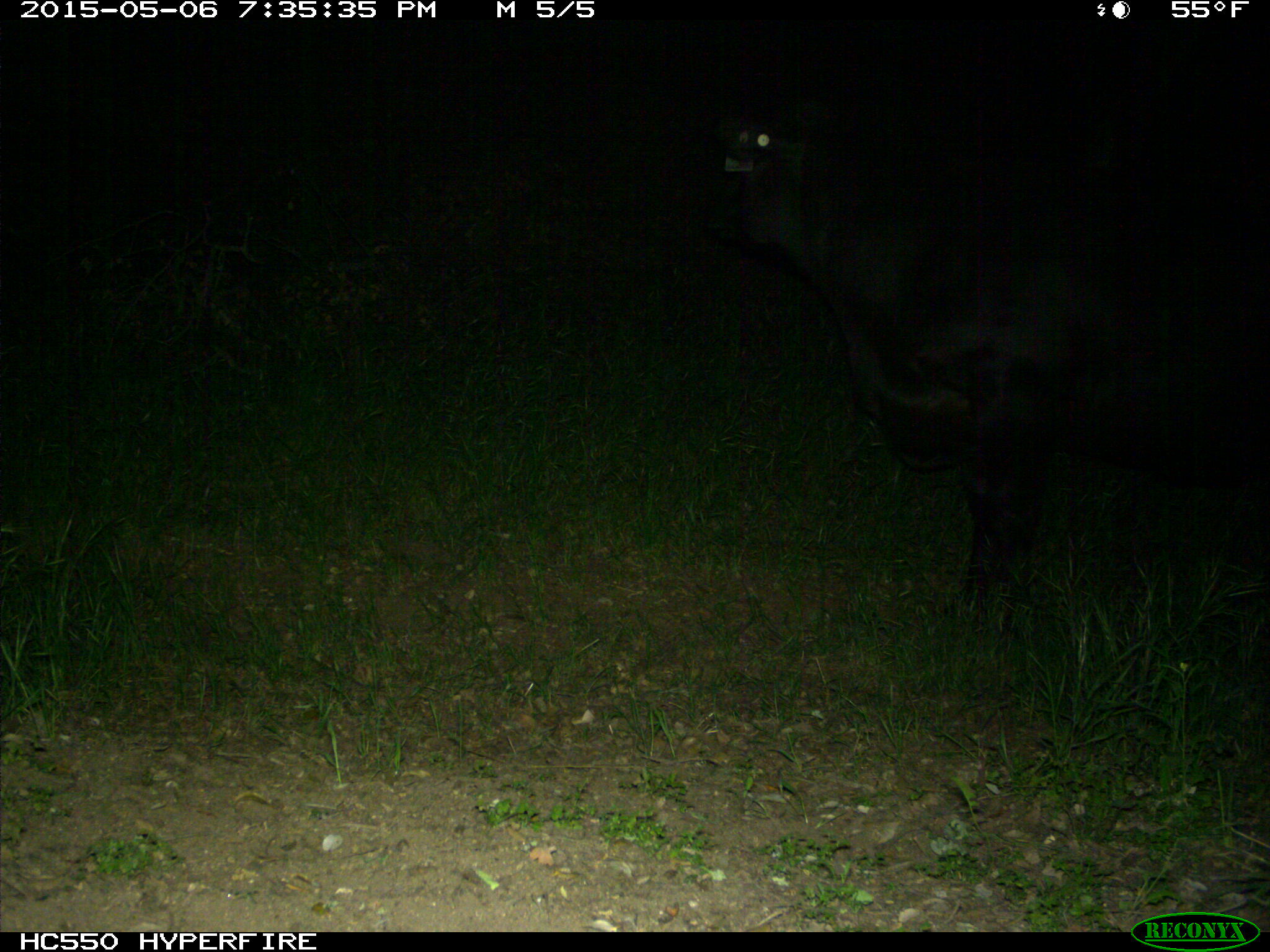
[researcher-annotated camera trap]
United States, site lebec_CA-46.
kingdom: Animalia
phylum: Chordata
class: Mammalia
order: Artiodactyla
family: Bovidae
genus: Bos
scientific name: Bos taurus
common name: domestic cow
Bos taurus (domestic cow).